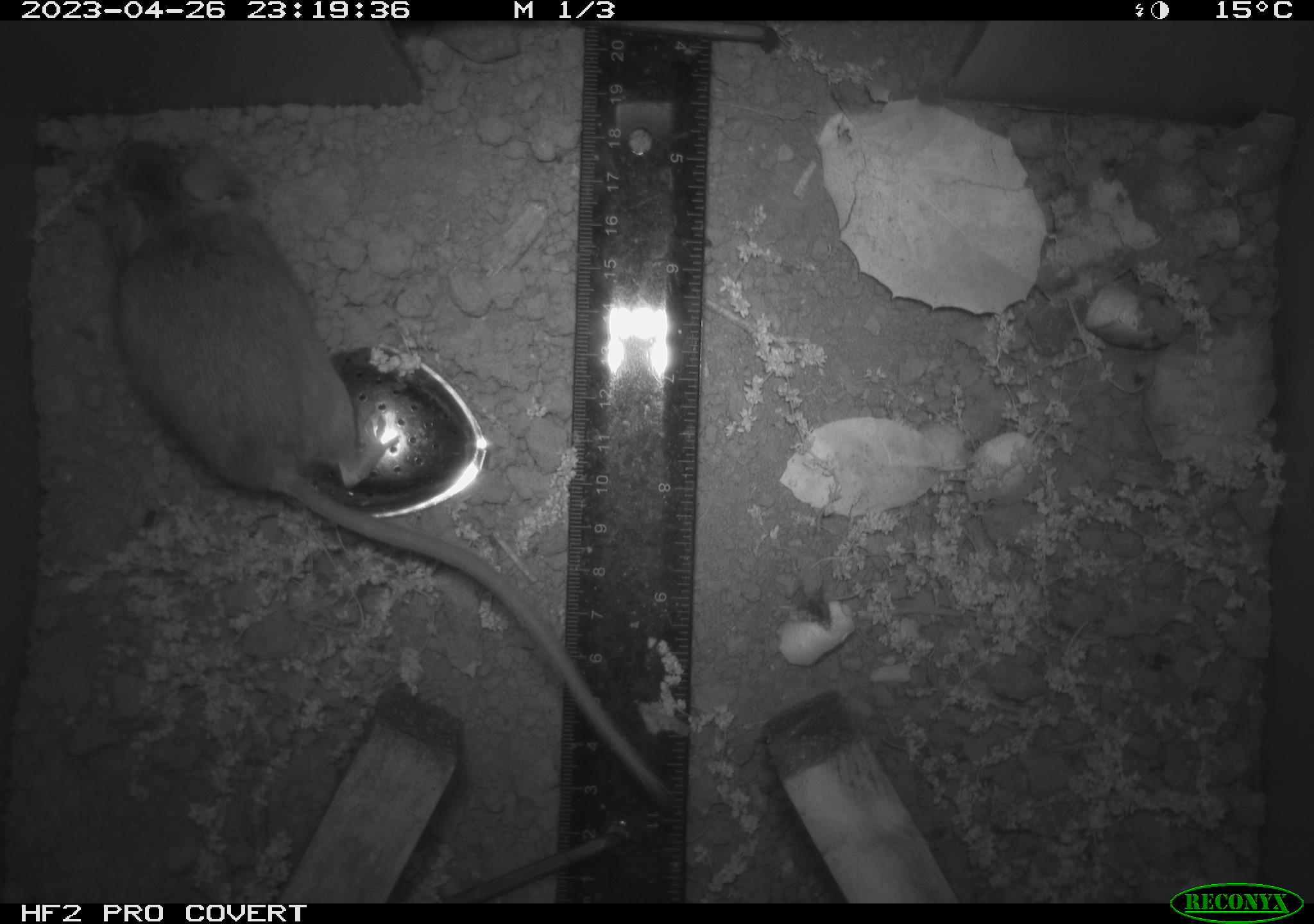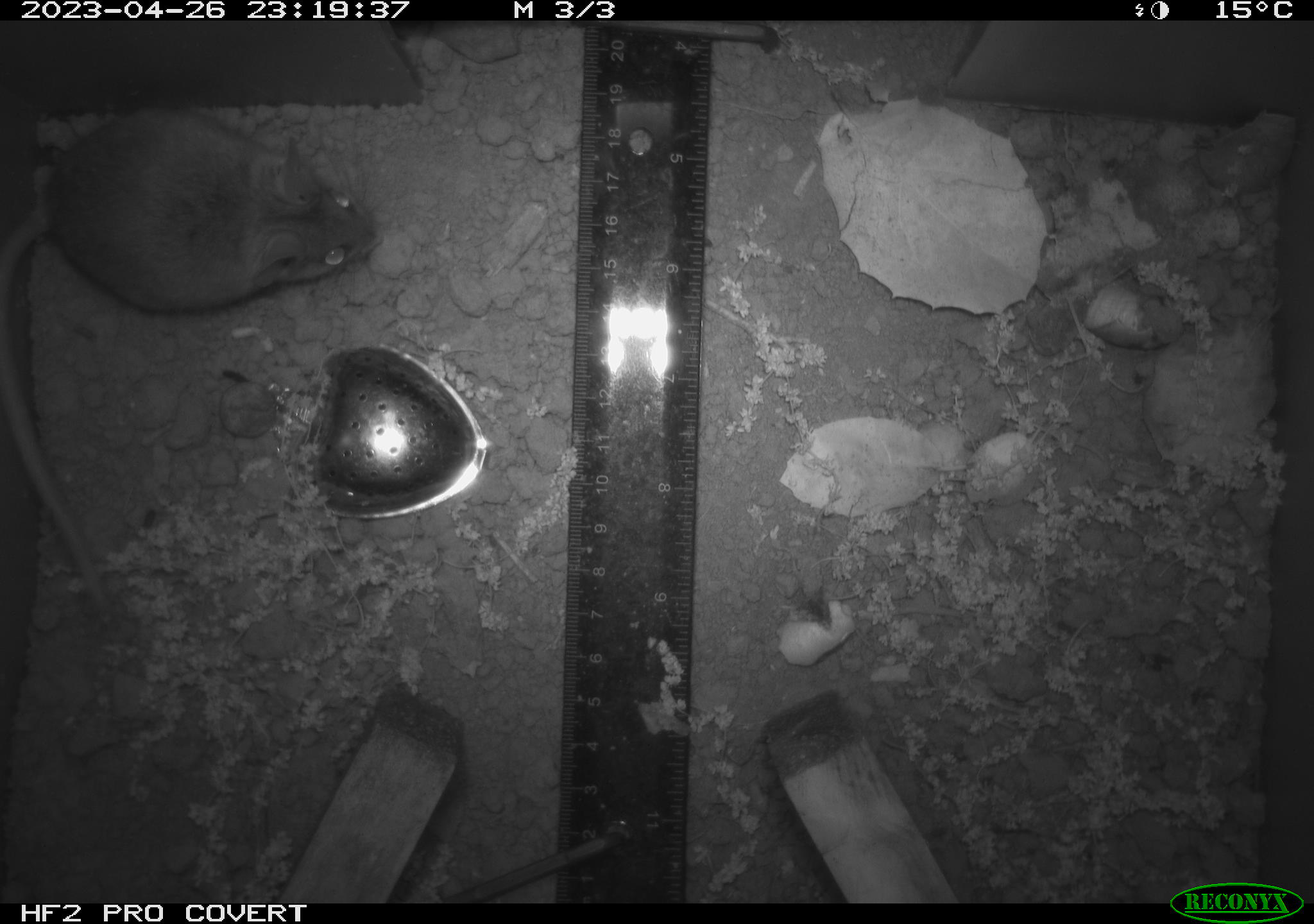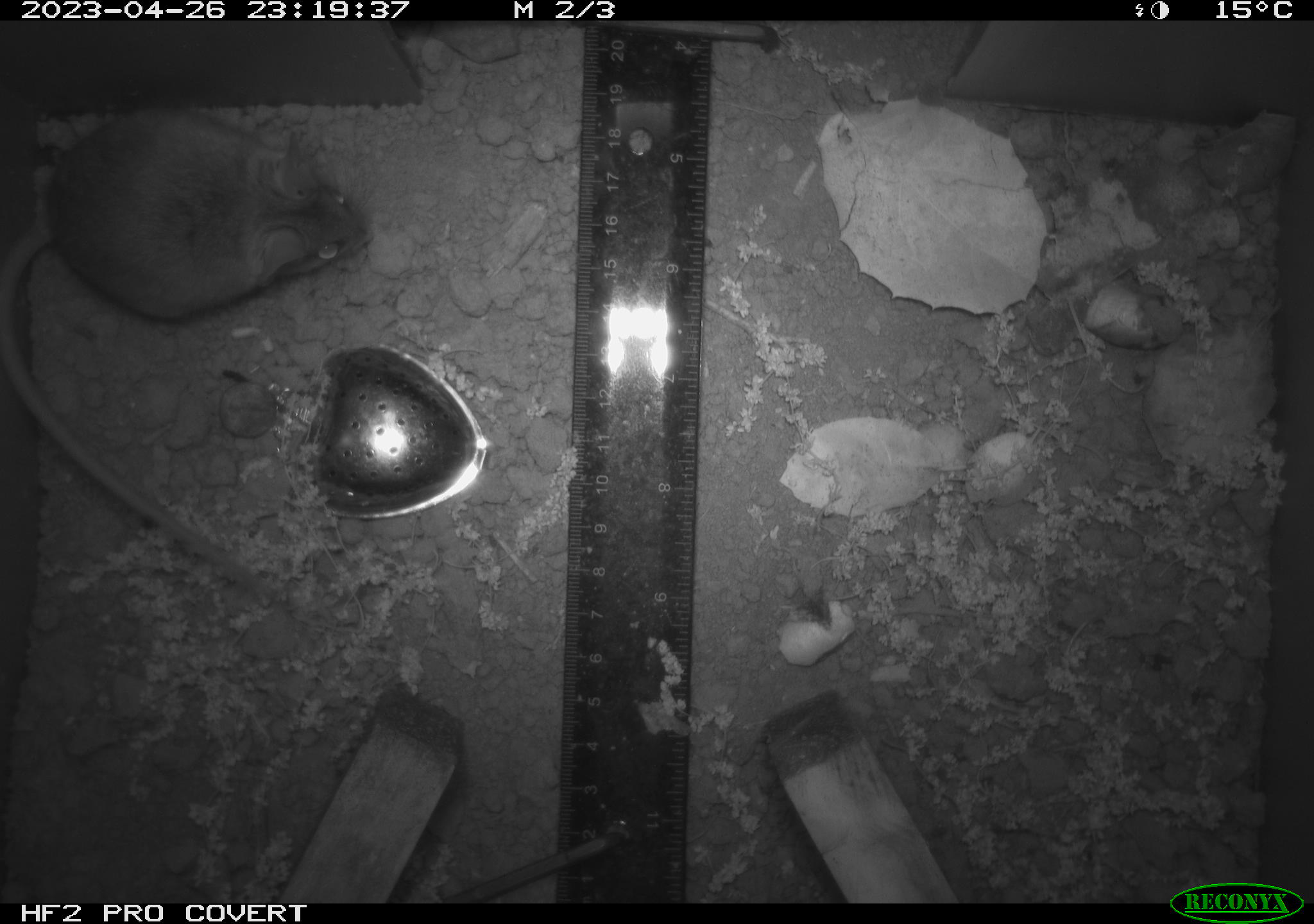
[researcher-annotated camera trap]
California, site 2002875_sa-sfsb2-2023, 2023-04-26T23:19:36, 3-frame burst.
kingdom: Animalia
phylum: Chordata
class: Mammalia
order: Rodentia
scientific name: Rodentia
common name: mouse species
Mouse species (Rodentia).